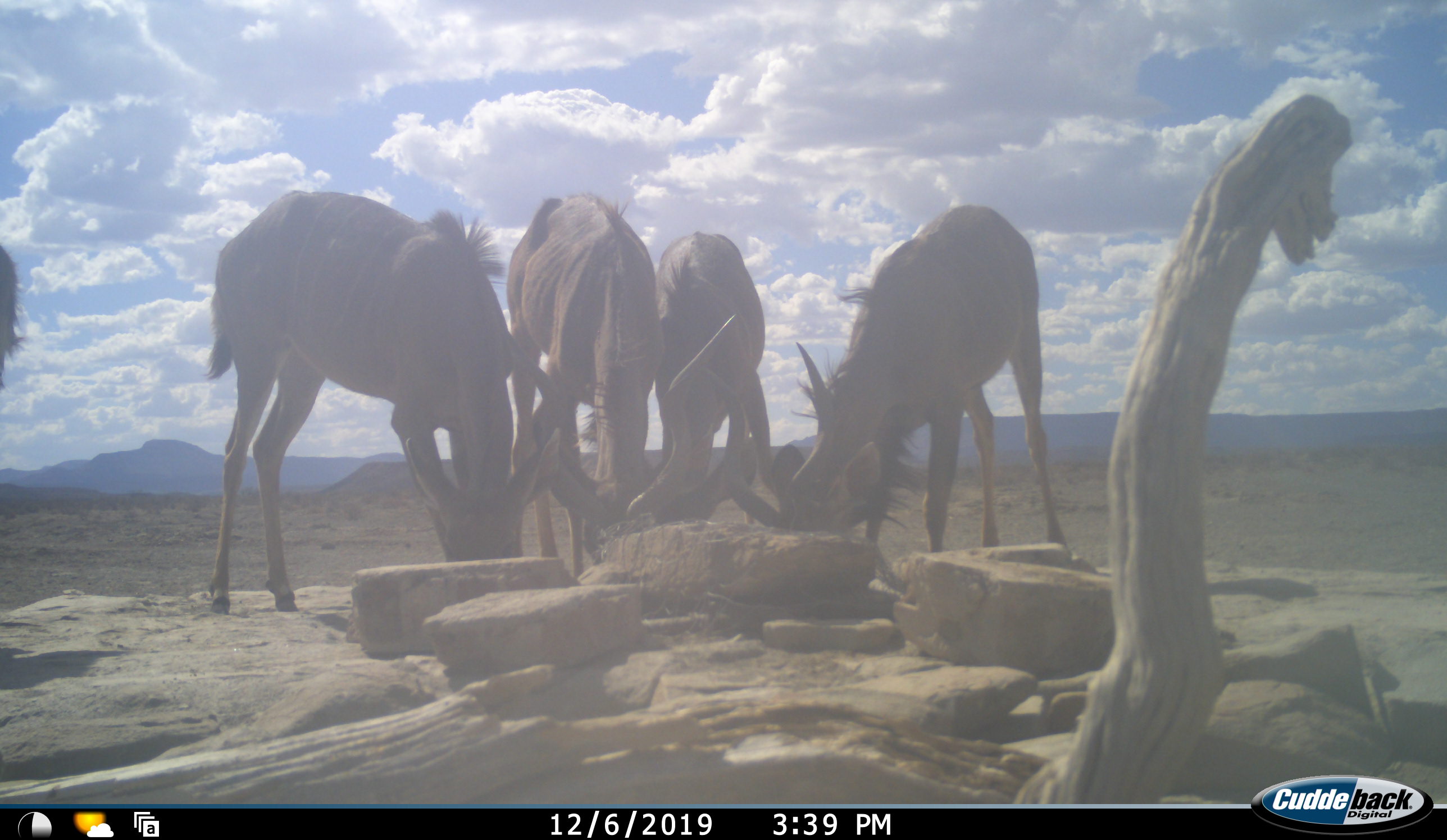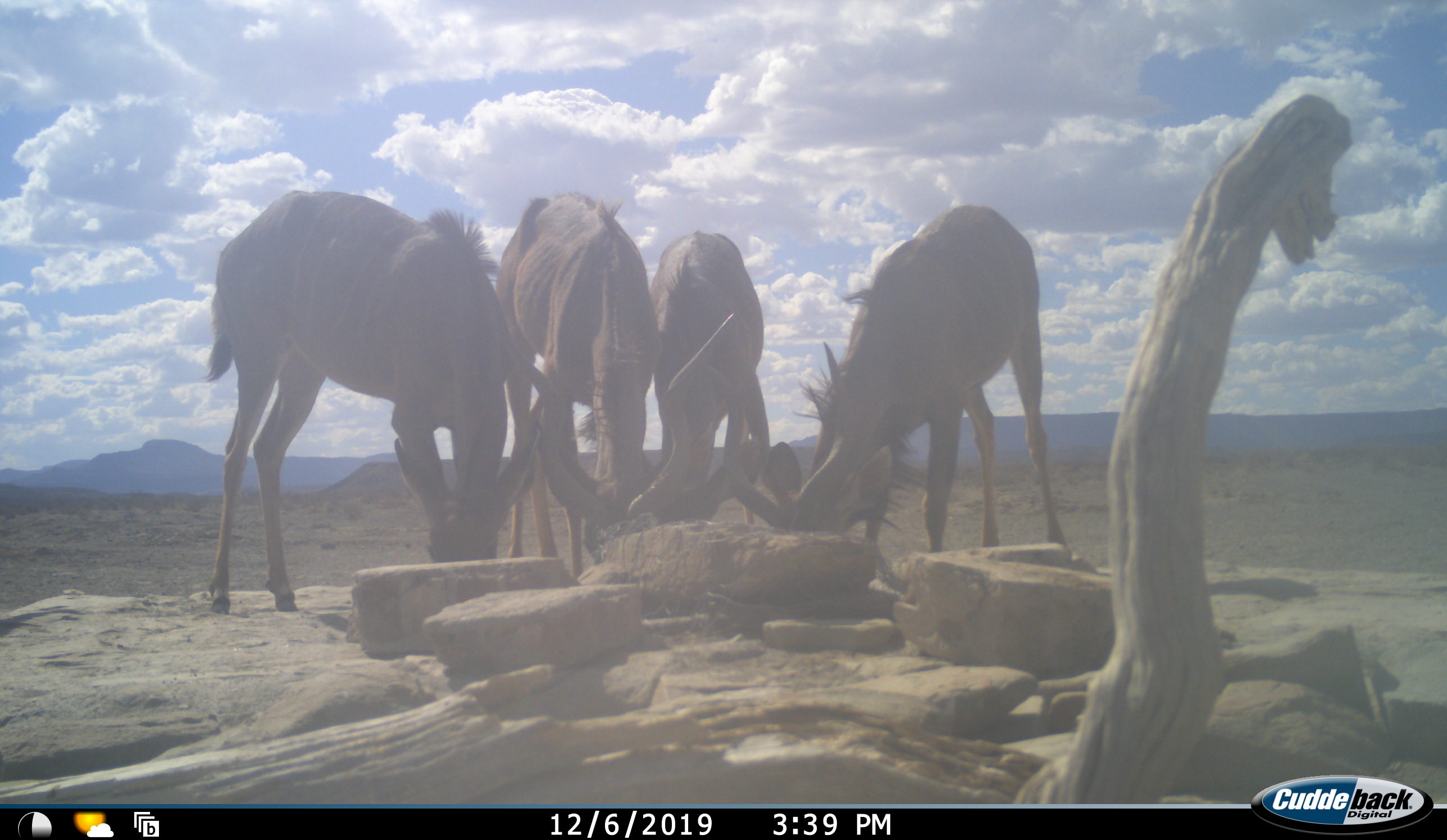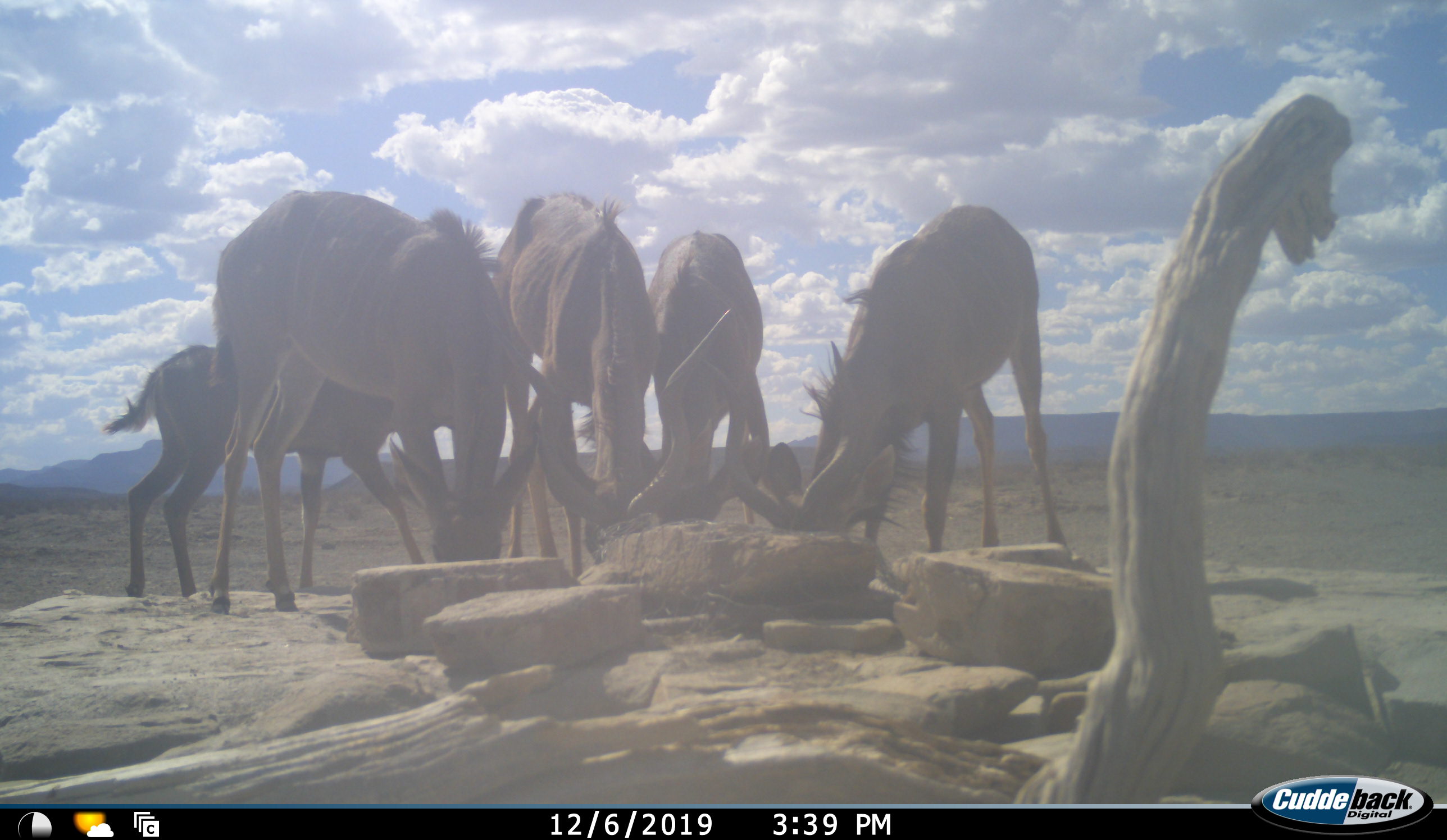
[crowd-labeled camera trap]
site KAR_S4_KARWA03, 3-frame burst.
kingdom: Animalia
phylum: Chordata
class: Mammalia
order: Artiodactyla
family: Bovidae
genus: Tragelaphus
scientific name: Tragelaphus oryx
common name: eland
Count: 5.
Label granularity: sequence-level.